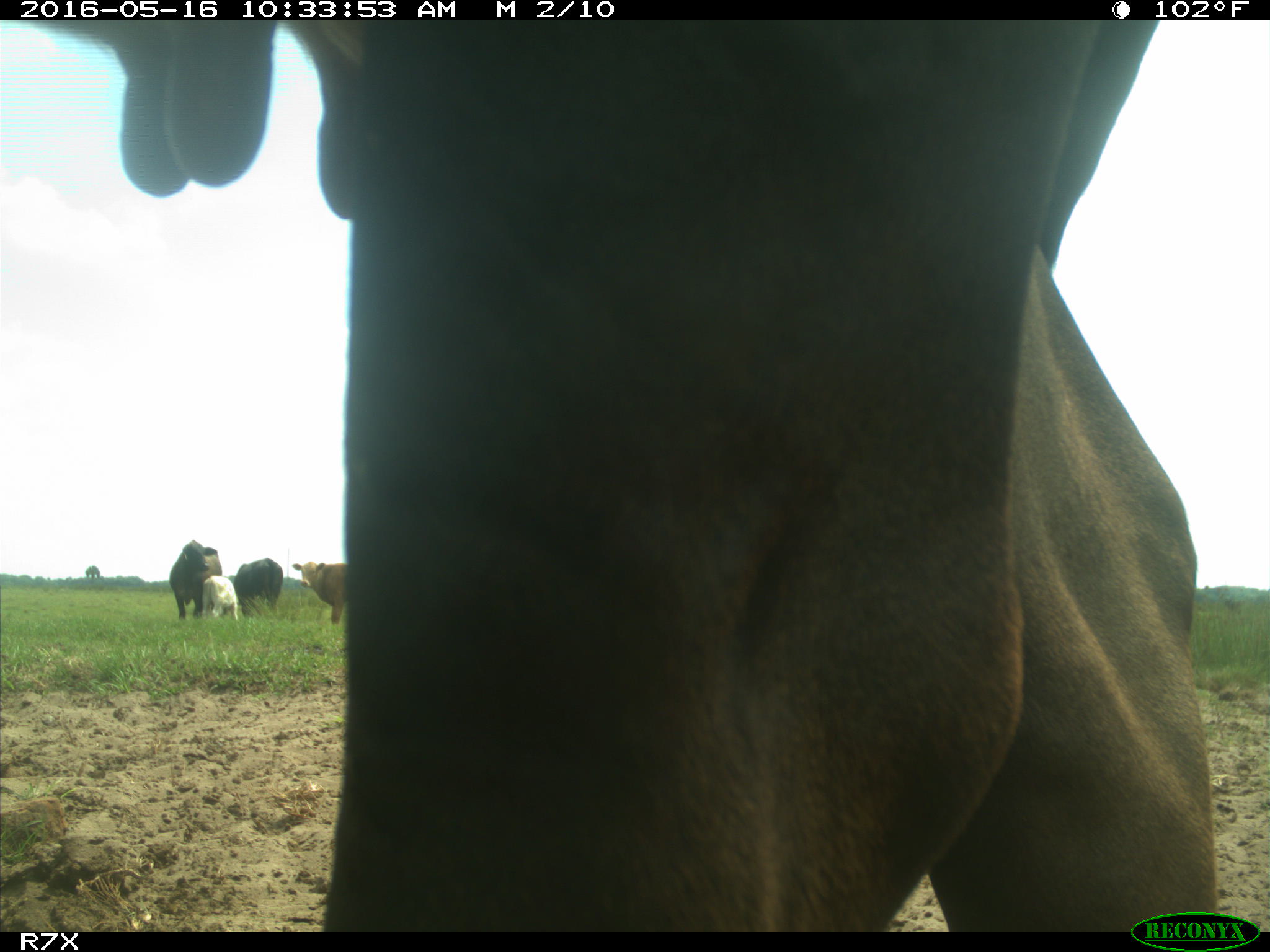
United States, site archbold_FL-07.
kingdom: Animalia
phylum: Chordata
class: Mammalia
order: Artiodactyla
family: Bovidae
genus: Bos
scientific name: Bos taurus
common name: domestic cow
Bos taurus (domestic cow).